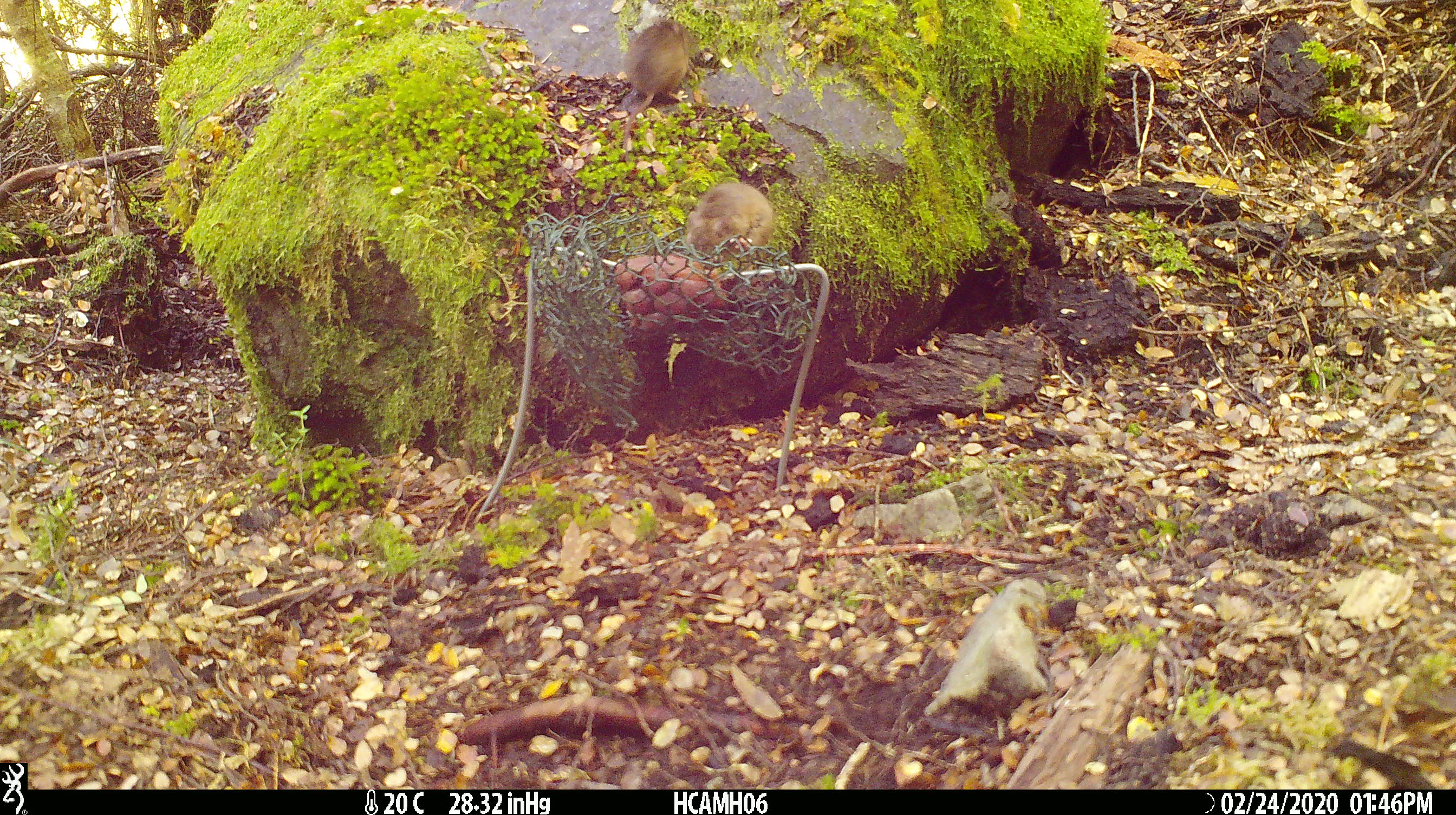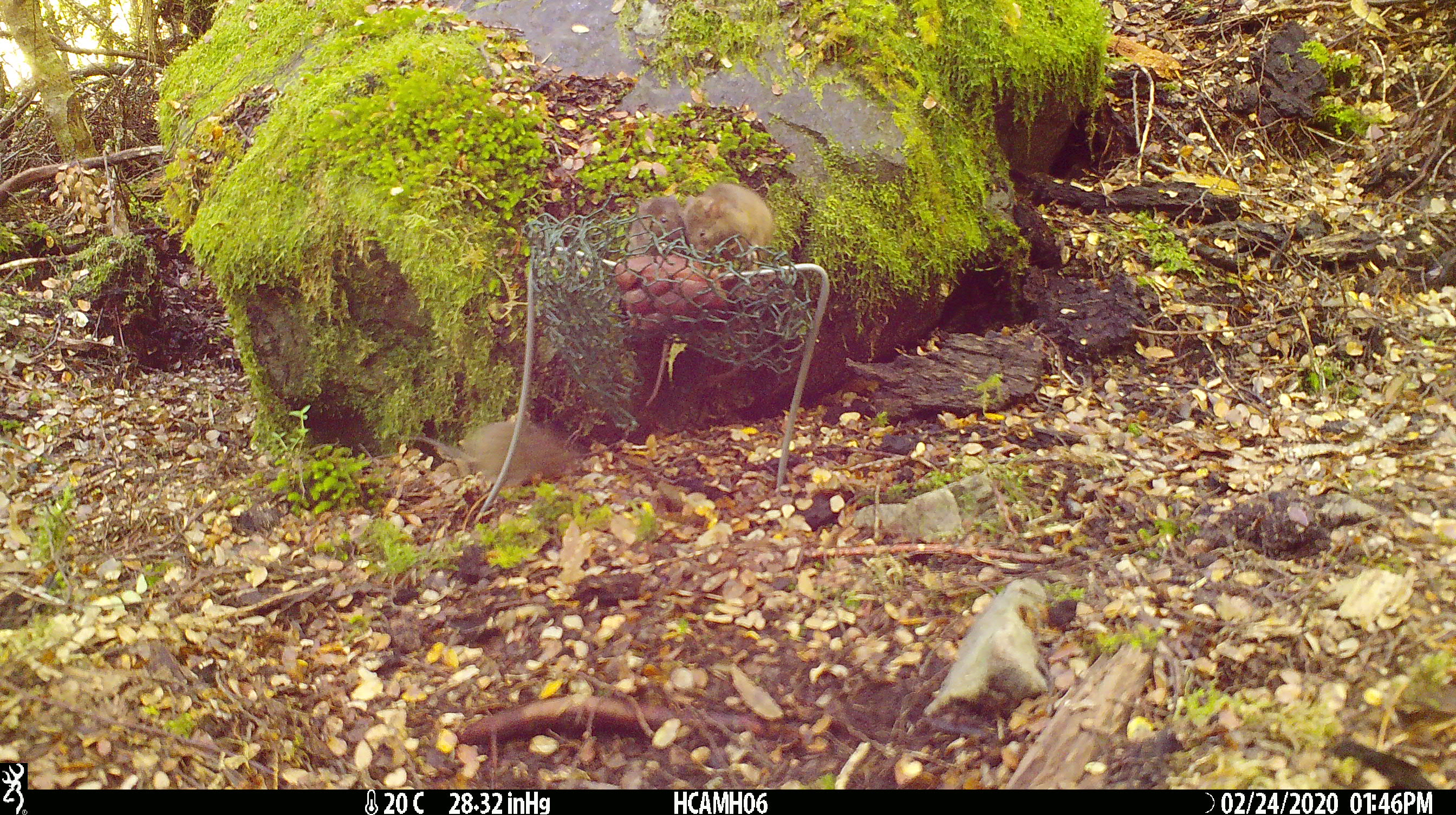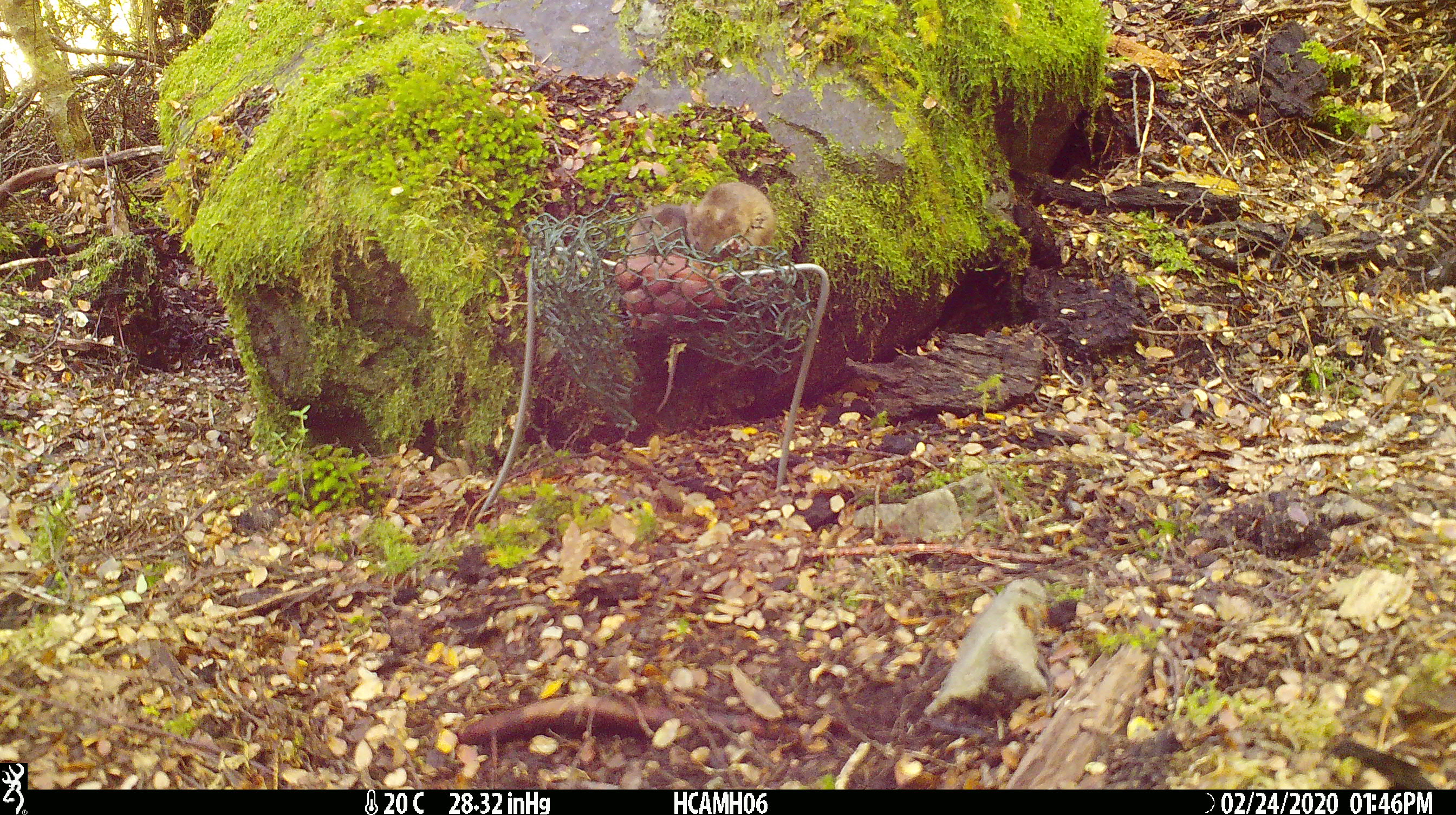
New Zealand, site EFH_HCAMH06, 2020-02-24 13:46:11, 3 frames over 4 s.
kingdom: Animalia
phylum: Chordata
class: Mammalia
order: Rodentia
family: Muridae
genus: Mus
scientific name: Mus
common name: mouse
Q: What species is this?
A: Mouse (Mus).